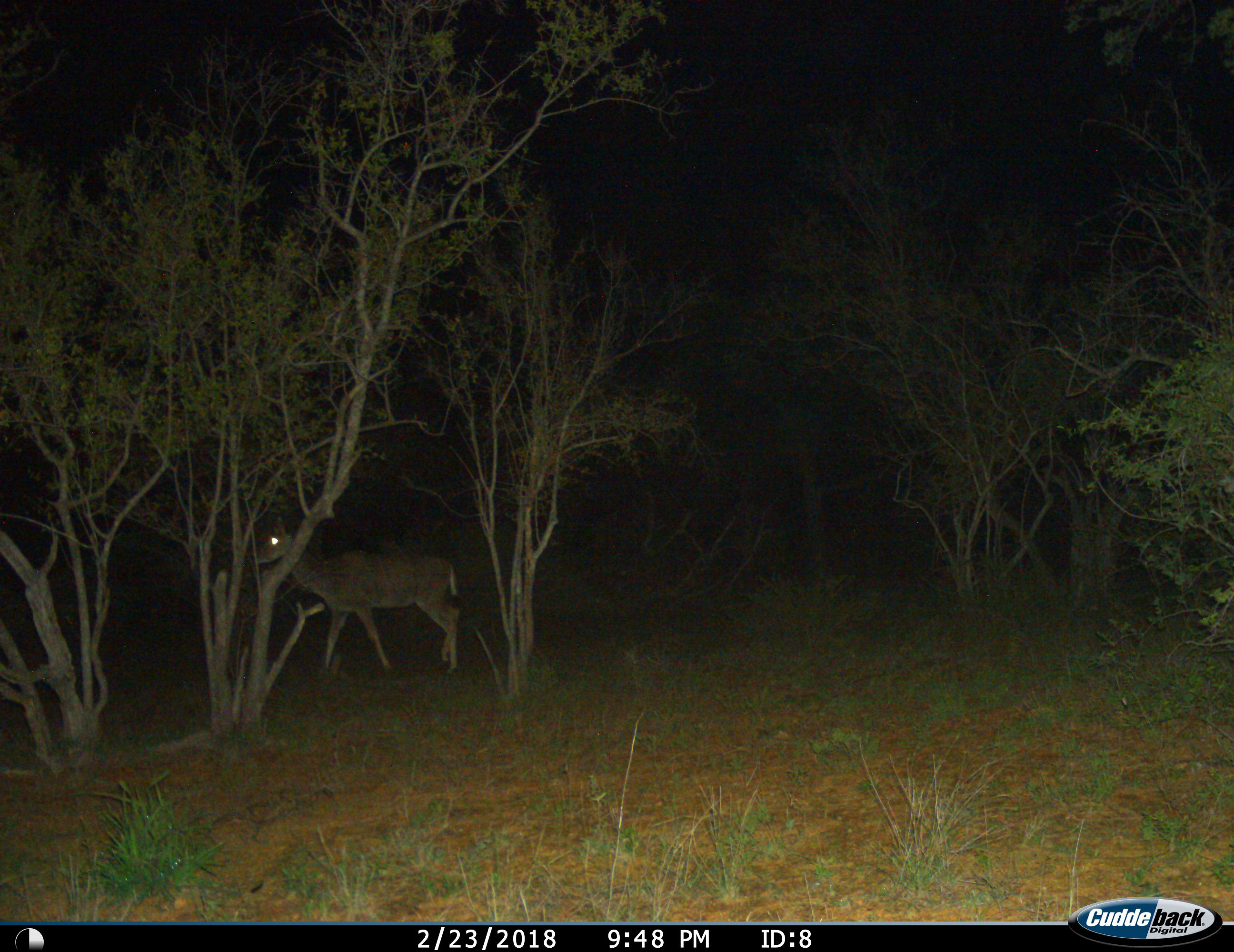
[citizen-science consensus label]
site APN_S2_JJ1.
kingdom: Animalia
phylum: Chordata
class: Mammalia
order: Artiodactyla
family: Bovidae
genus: Tragelaphus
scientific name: Tragelaphus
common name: kudu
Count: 1.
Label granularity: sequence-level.